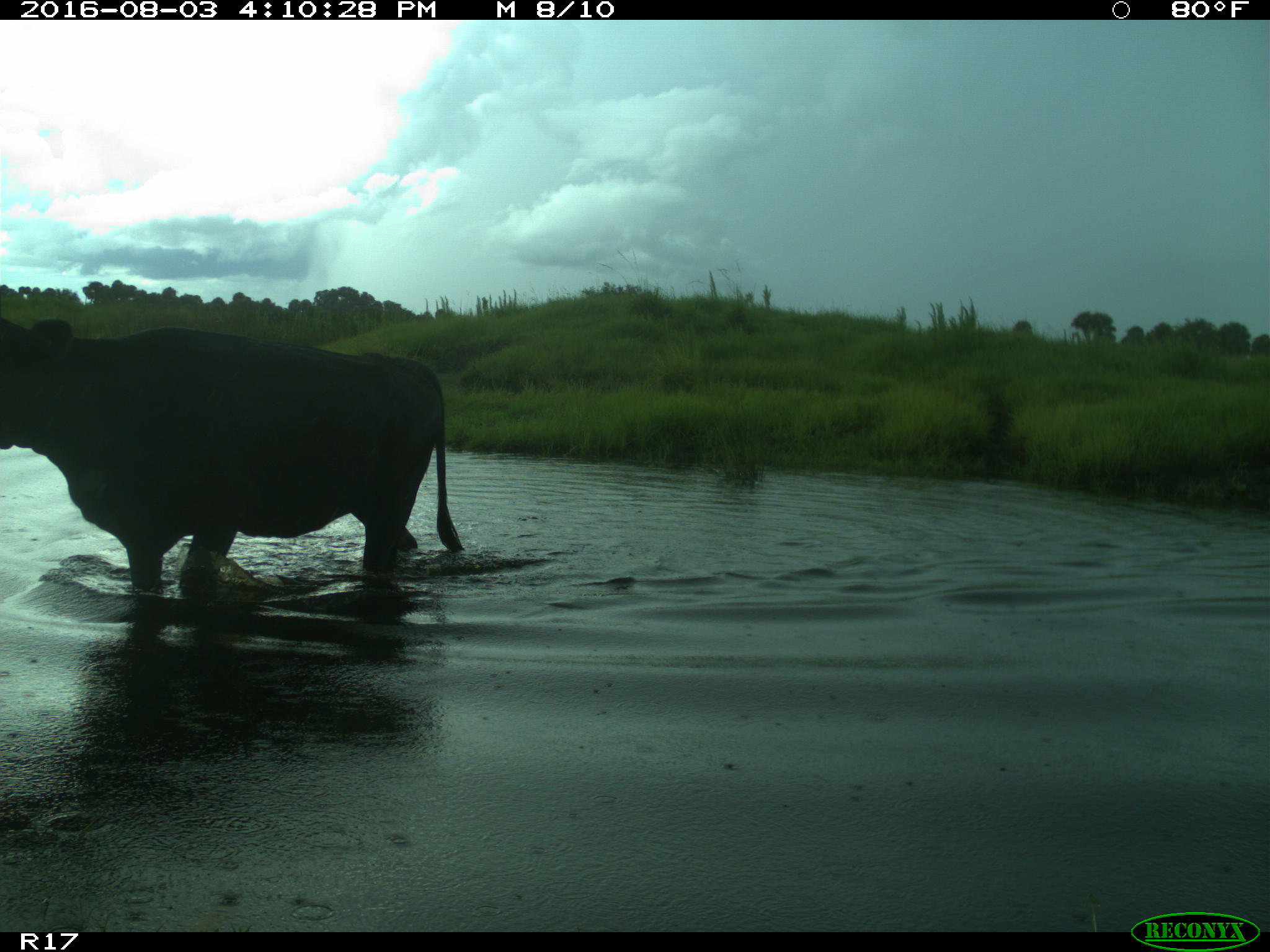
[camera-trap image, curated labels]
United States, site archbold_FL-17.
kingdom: Animalia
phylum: Chordata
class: Mammalia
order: Artiodactyla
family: Bovidae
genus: Bos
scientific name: Bos taurus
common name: domestic cow